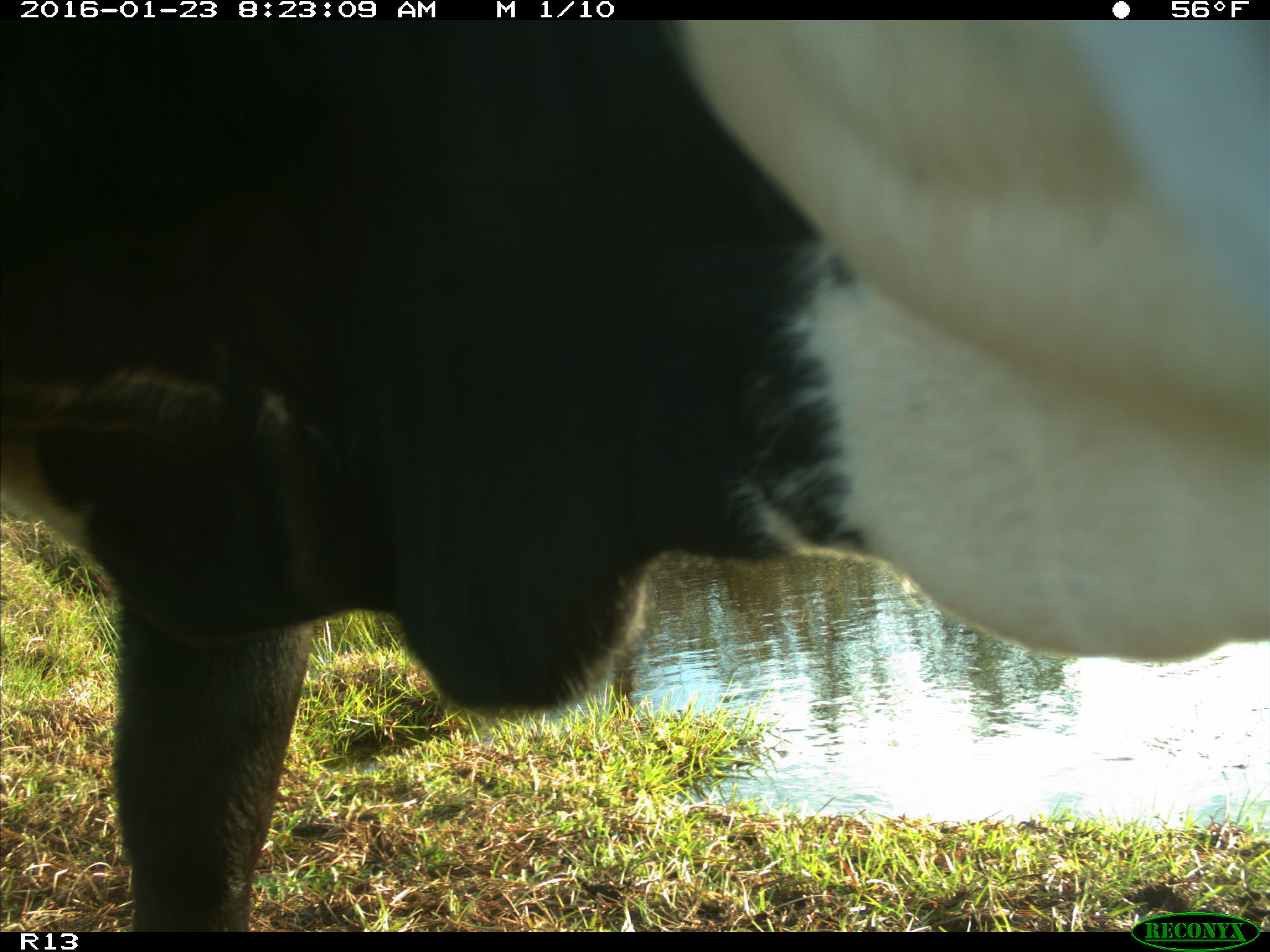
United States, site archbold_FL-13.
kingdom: Animalia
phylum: Chordata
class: Mammalia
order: Artiodactyla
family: Bovidae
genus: Bos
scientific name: Bos taurus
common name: domestic cow